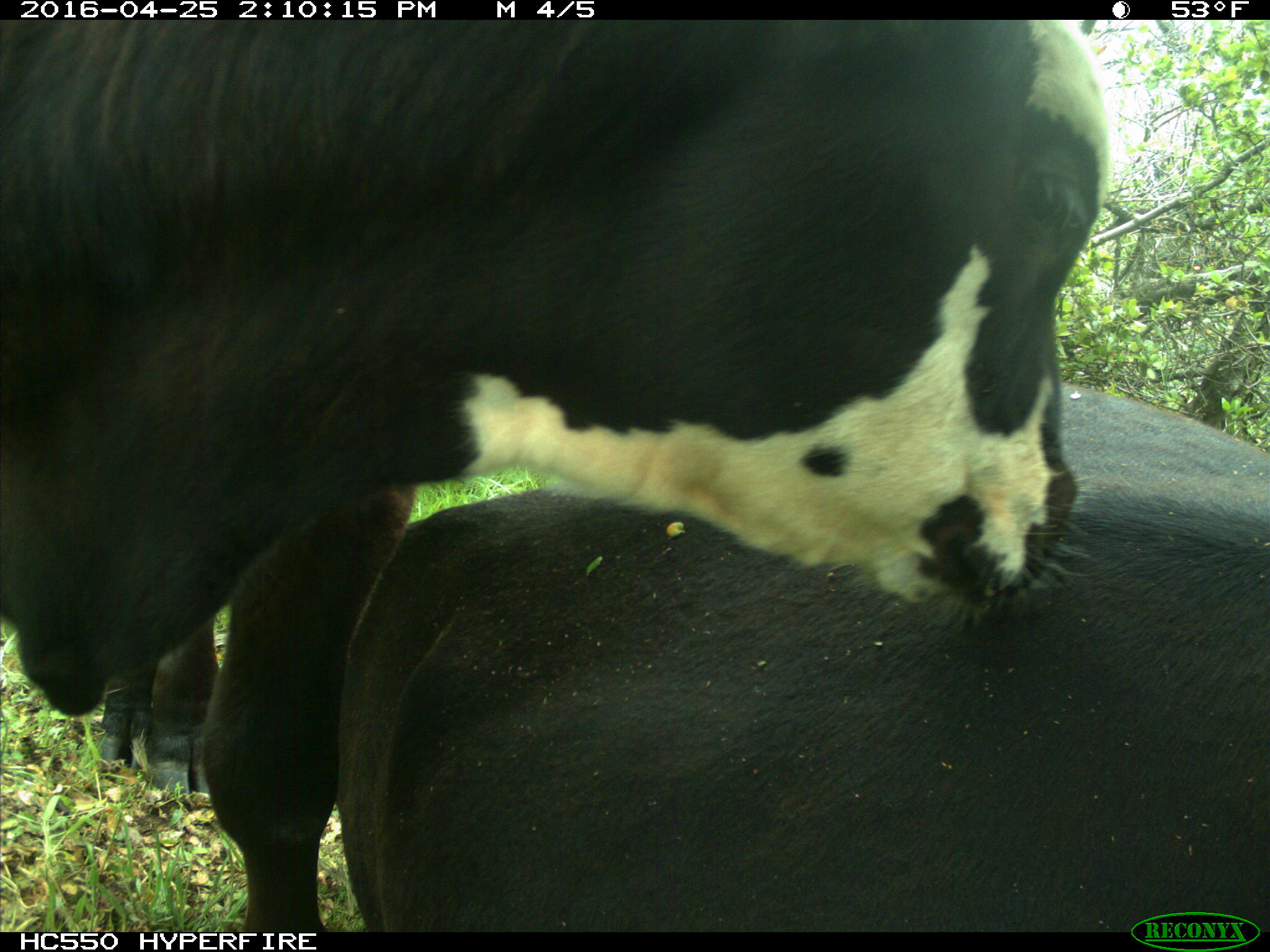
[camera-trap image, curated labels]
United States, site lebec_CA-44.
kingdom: Animalia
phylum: Chordata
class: Mammalia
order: Artiodactyla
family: Bovidae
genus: Bos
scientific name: Bos taurus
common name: domestic cow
Bos taurus (domestic cow).